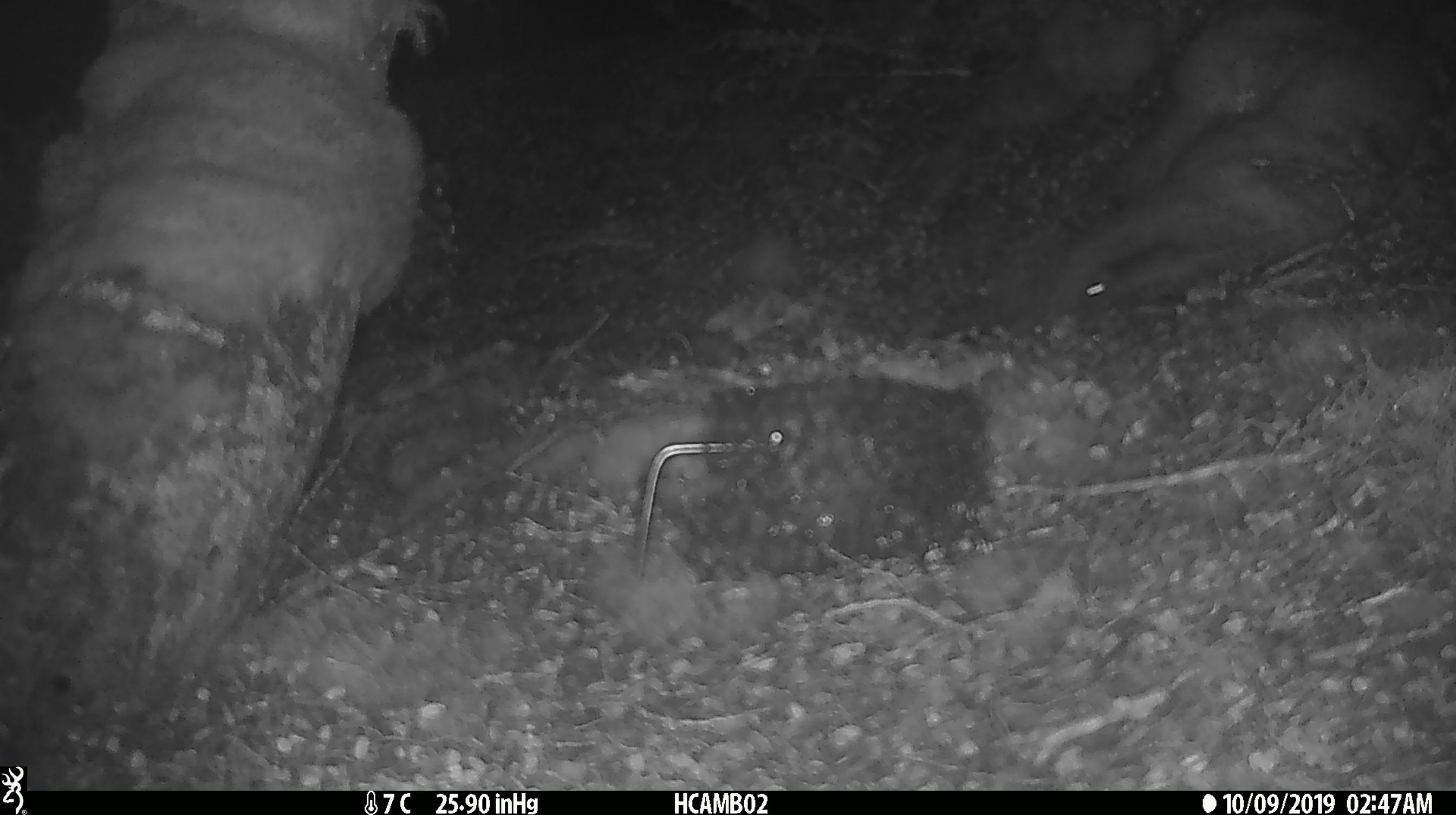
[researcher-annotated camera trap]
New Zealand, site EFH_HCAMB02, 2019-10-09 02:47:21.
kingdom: Animalia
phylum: Chordata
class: Mammalia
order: Rodentia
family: Muridae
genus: Mus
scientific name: Mus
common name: mouse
Mouse (Mus).